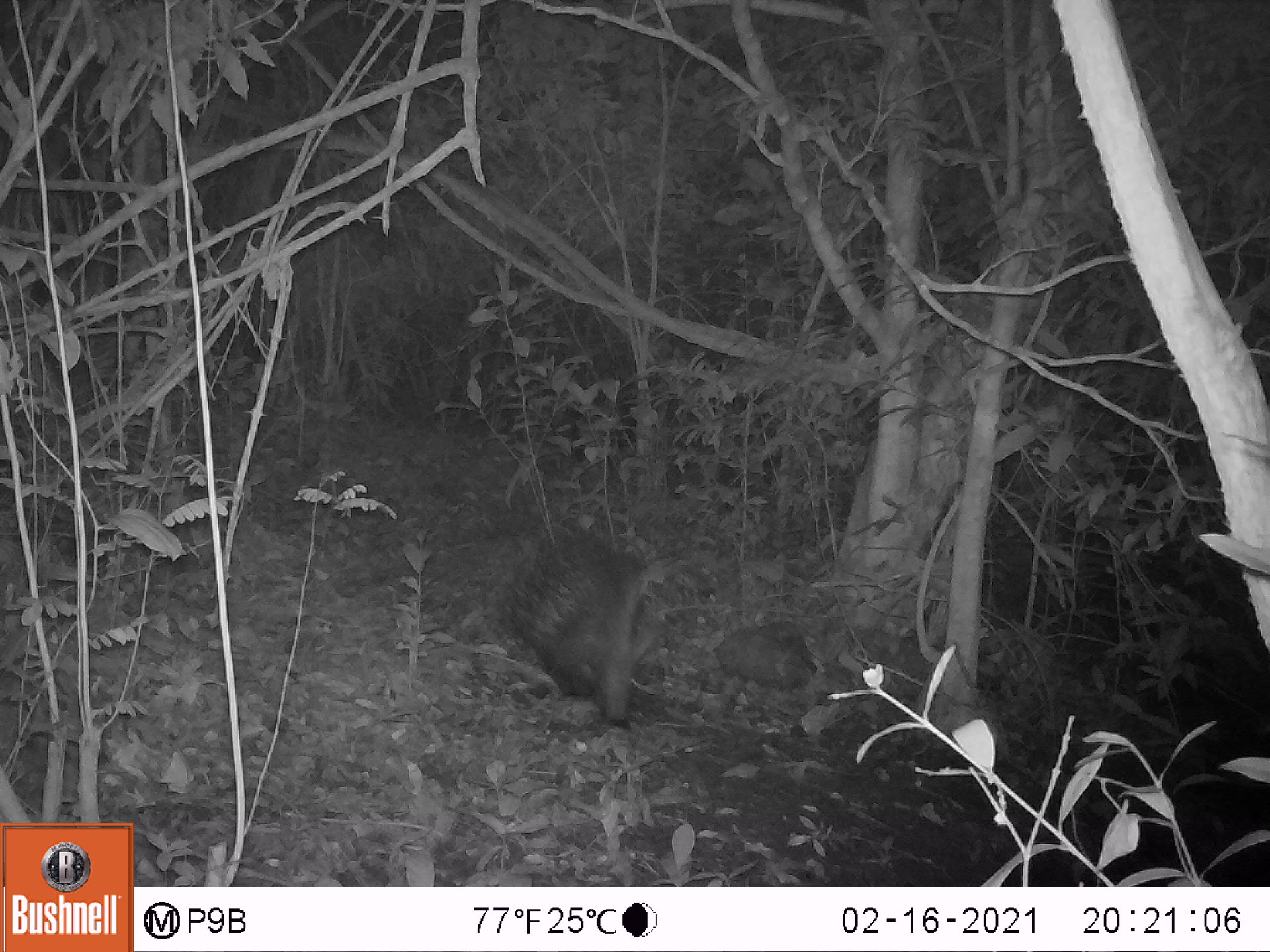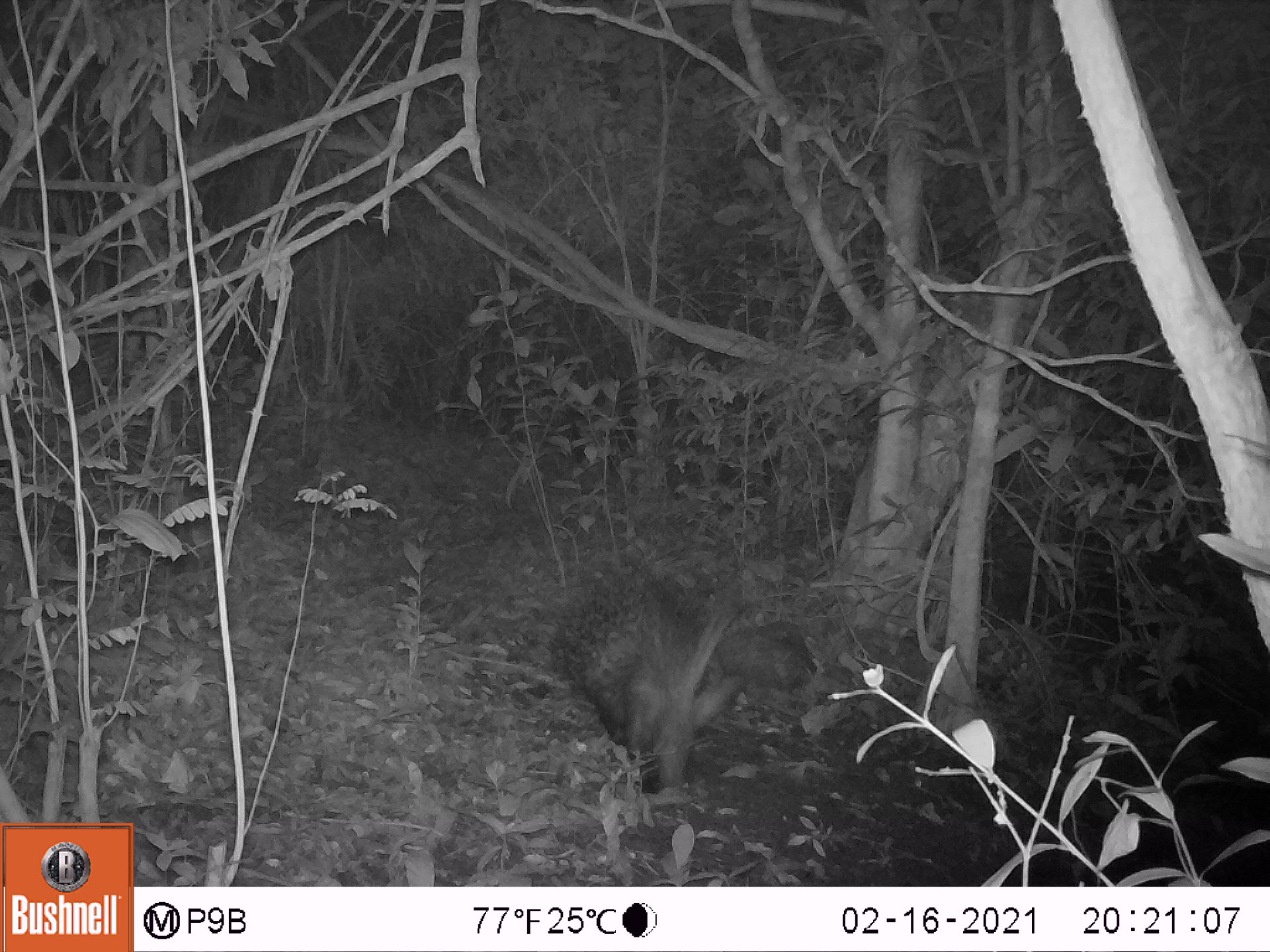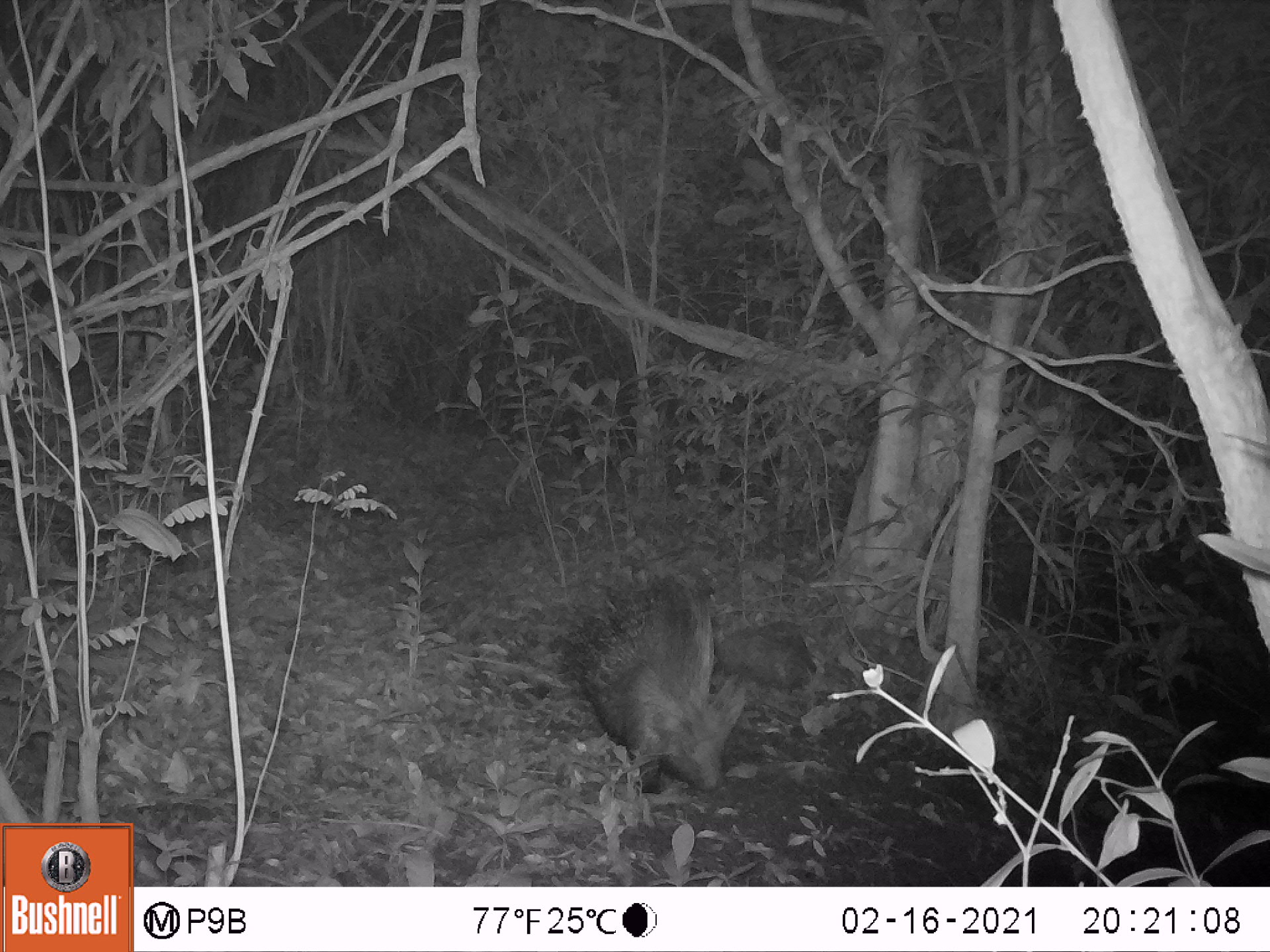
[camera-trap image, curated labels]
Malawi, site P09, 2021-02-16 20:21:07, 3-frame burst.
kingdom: Animalia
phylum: Chordata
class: Mammalia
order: Rodentia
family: Hystricidae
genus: Hystrix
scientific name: Hystrix africaeaustralis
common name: cape porcupine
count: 1